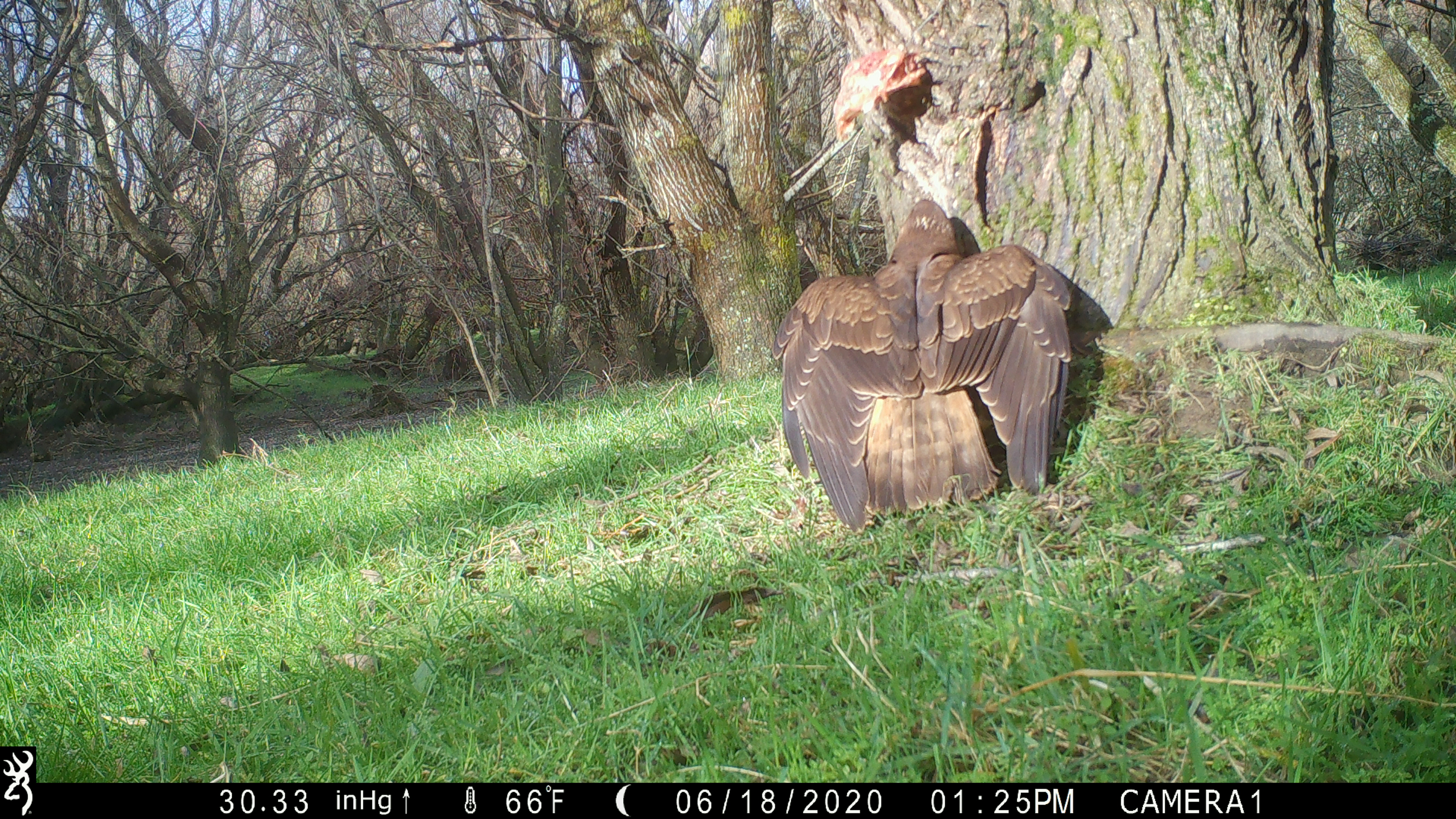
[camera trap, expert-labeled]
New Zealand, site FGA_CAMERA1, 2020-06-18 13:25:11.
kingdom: Animalia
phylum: Chordata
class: Aves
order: Accipitriformes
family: Accipitridae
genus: Circus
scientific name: Circus approximans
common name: swamp harrier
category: harrier